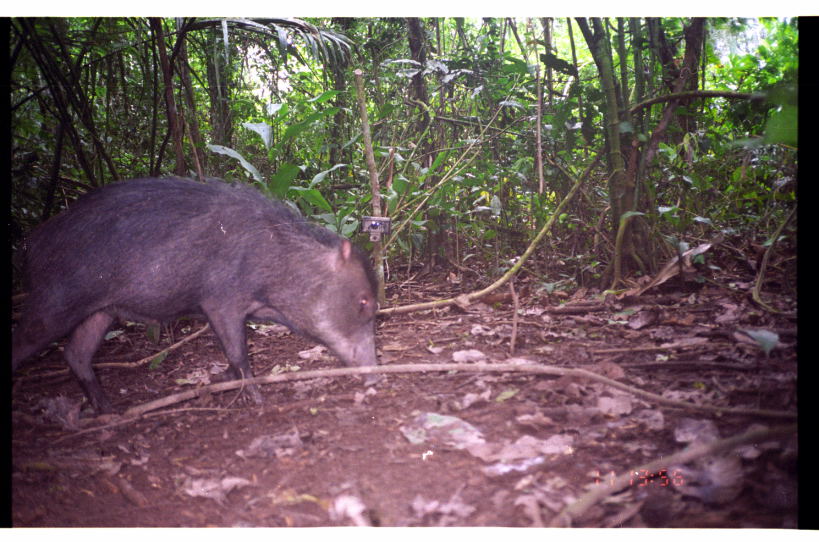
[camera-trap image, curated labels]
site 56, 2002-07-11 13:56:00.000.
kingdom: Animalia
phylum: Chordata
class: Mammalia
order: Artiodactyla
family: Tayassuidae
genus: Tayassu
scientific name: Tayassu pecari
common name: white-lipped peccary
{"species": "Tayassu pecari (white-lipped peccary)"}